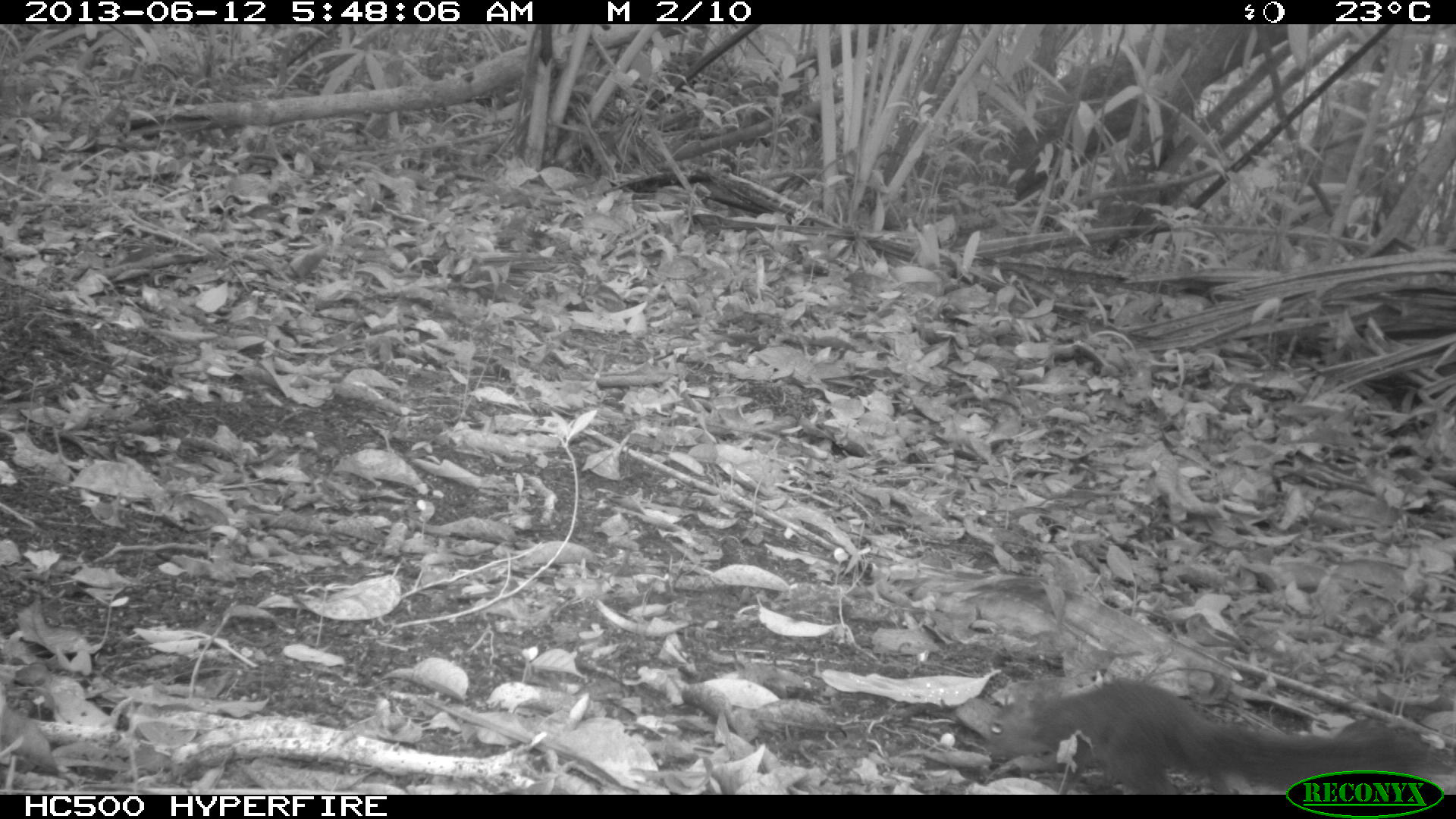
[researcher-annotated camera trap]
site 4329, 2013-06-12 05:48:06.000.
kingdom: Animalia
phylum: Chordata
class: Mammalia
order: Rodentia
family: Sciuridae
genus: Sciurus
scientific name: Sciurus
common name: squirrel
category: sciurus sp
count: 1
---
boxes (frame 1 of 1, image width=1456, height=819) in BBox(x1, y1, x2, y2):
sciurus sp: BBox(984, 677, 1452, 794)